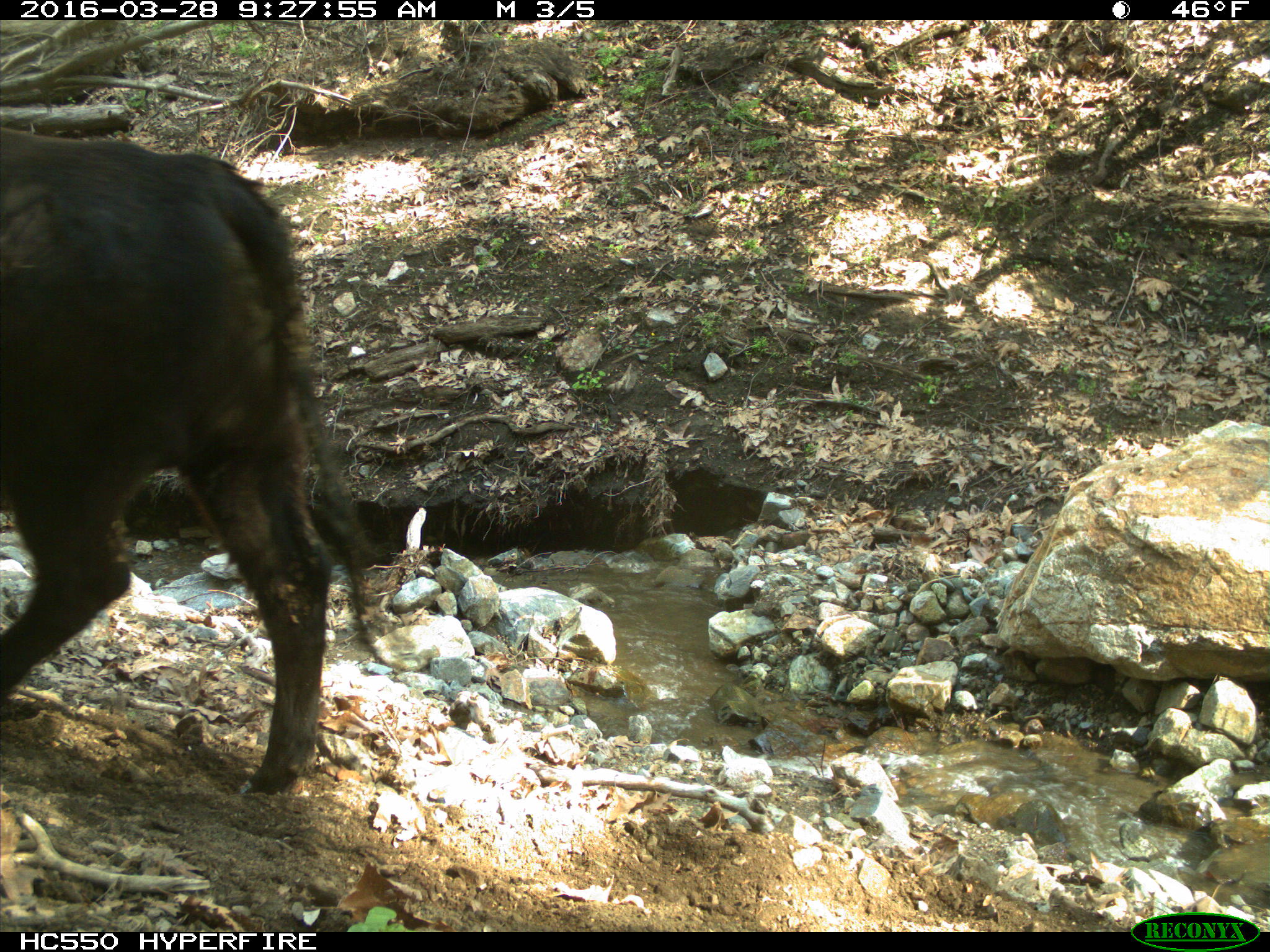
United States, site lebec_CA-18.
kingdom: Animalia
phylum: Chordata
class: Mammalia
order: Artiodactyla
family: Bovidae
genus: Bos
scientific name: Bos taurus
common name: domestic cow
Bos taurus (domestic cow).